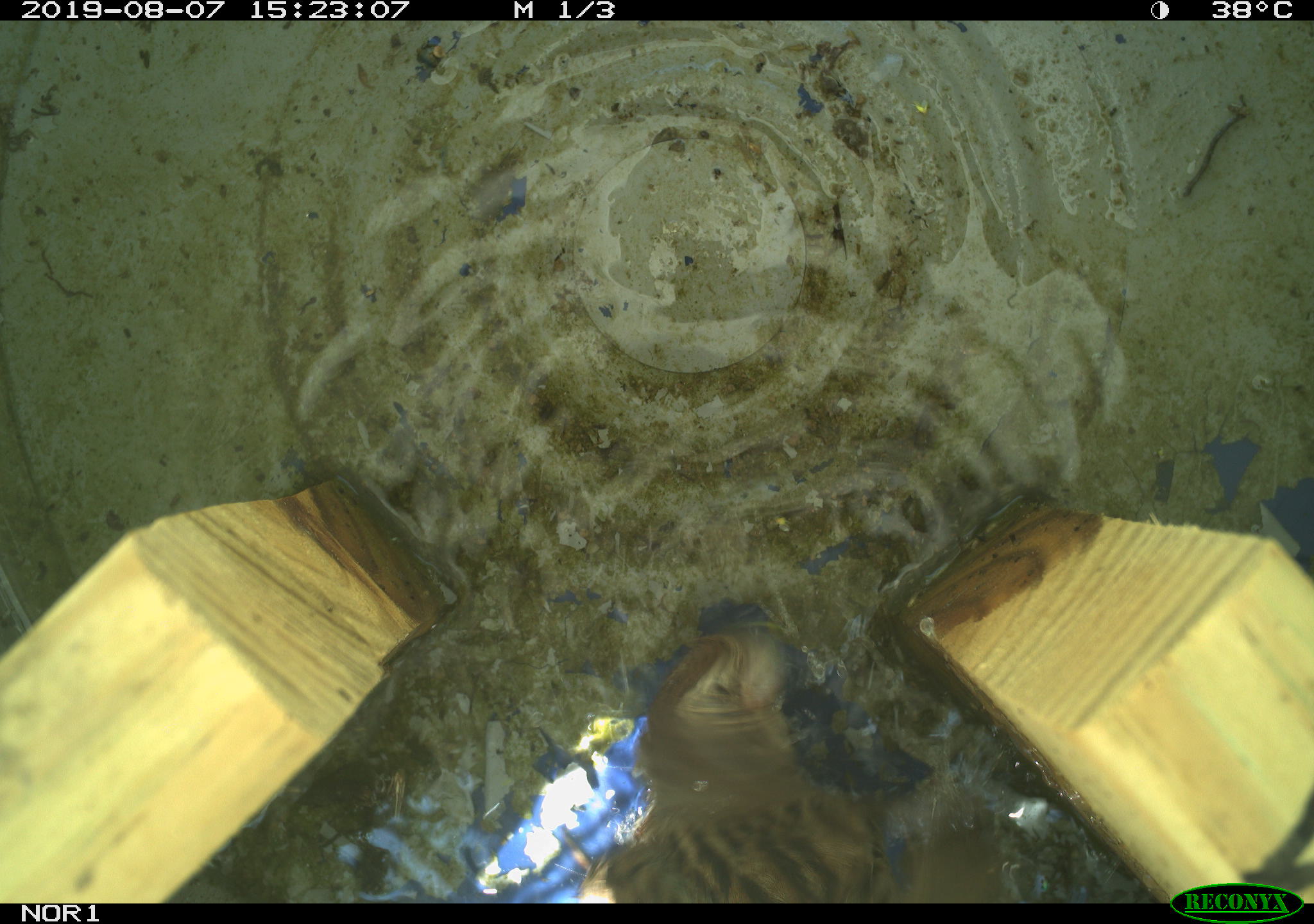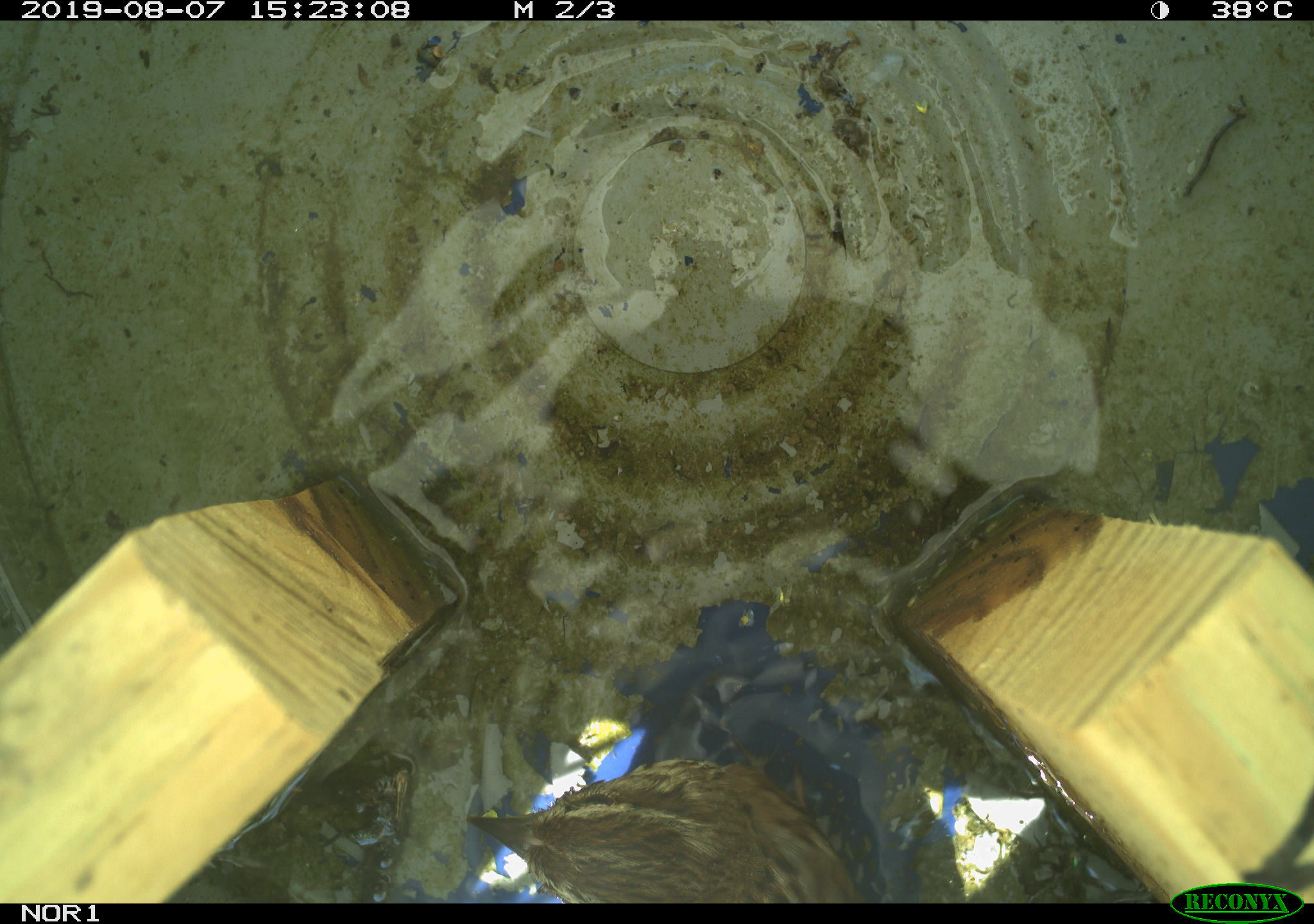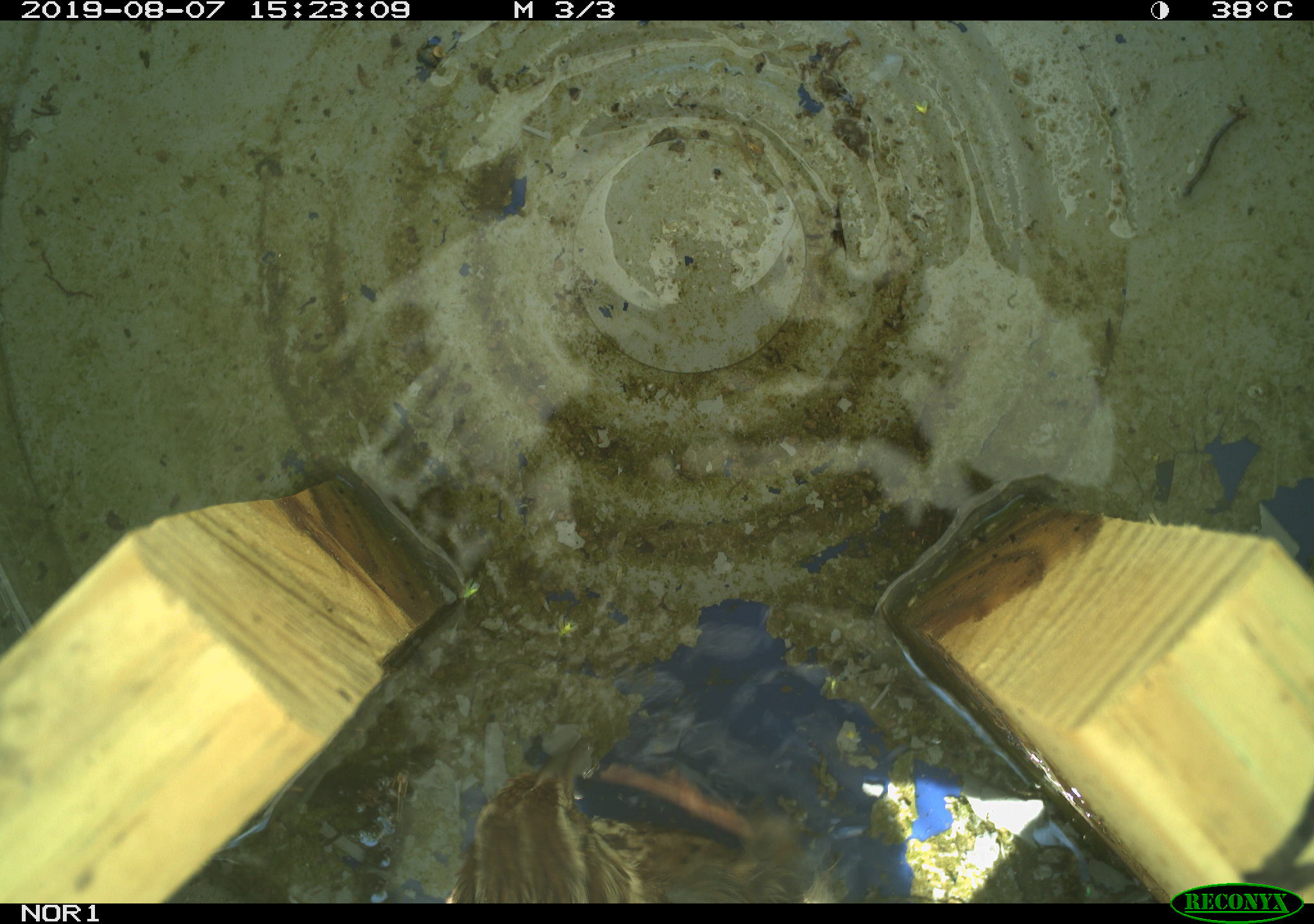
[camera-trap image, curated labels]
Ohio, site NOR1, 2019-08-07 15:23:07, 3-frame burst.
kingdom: Animalia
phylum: Chordata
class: Aves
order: Passeriformes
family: Passerellidae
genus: Melospiza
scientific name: Melospiza melodia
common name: song sparrow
Song sparrow (Melospiza melodia).